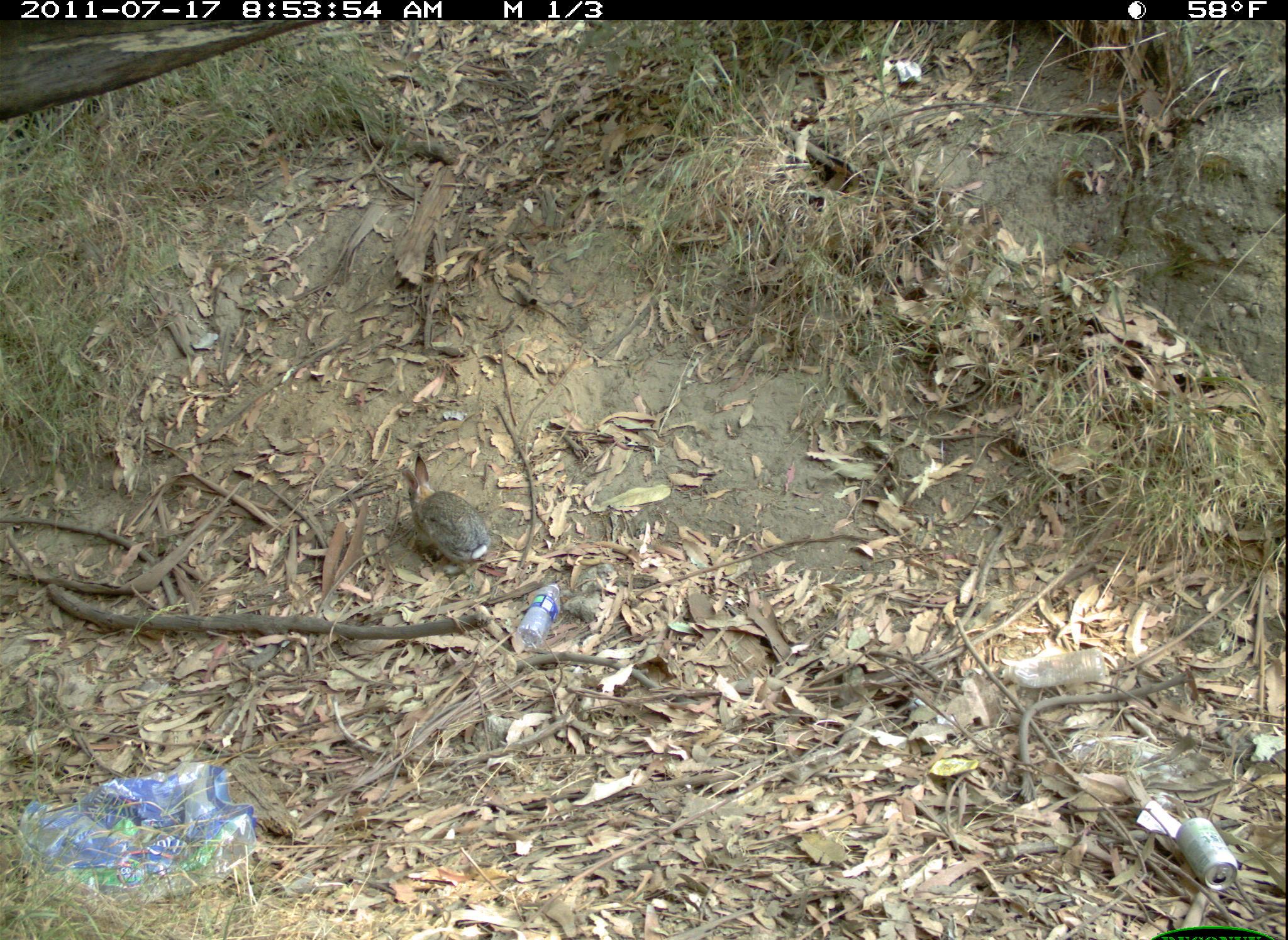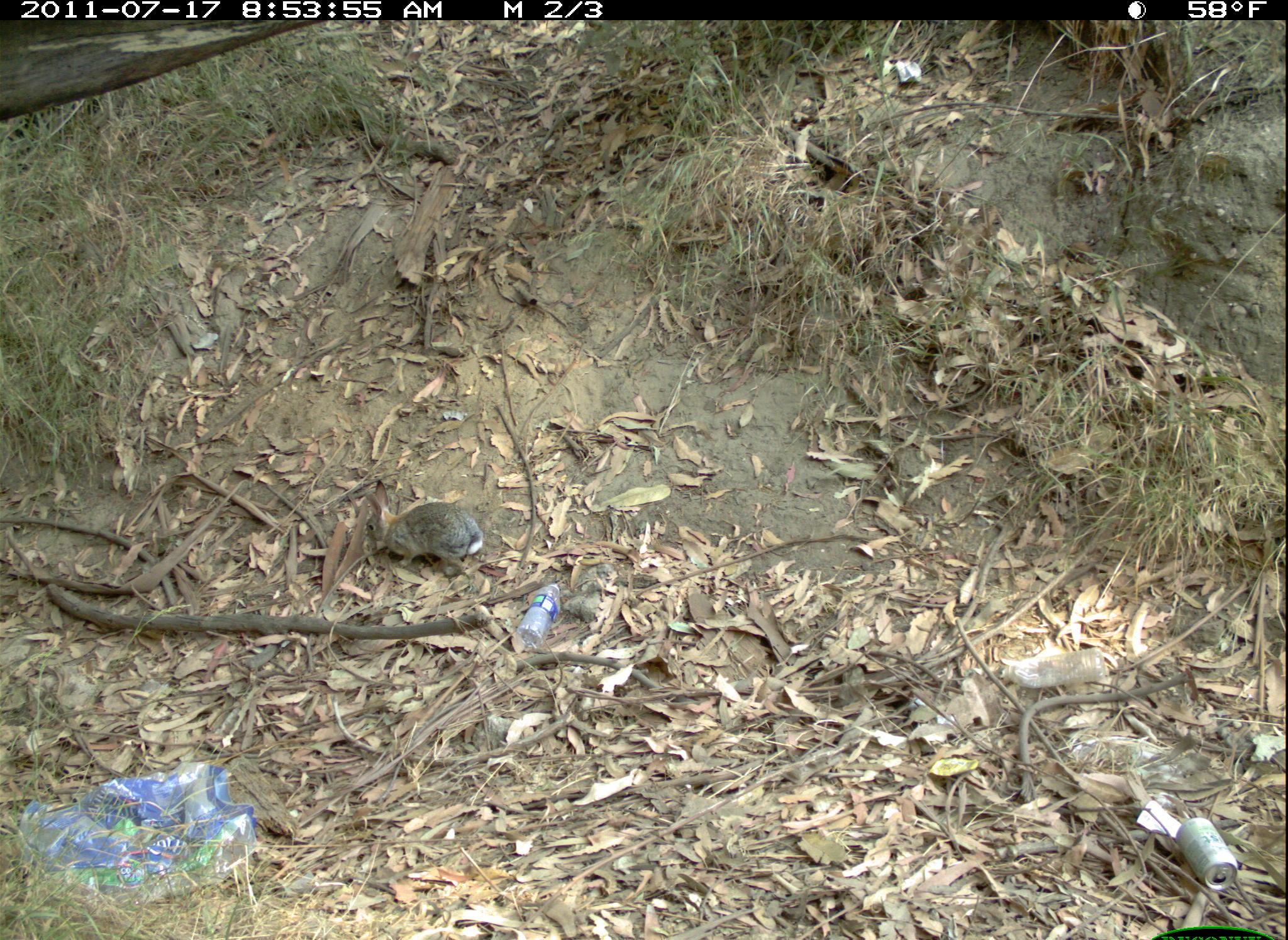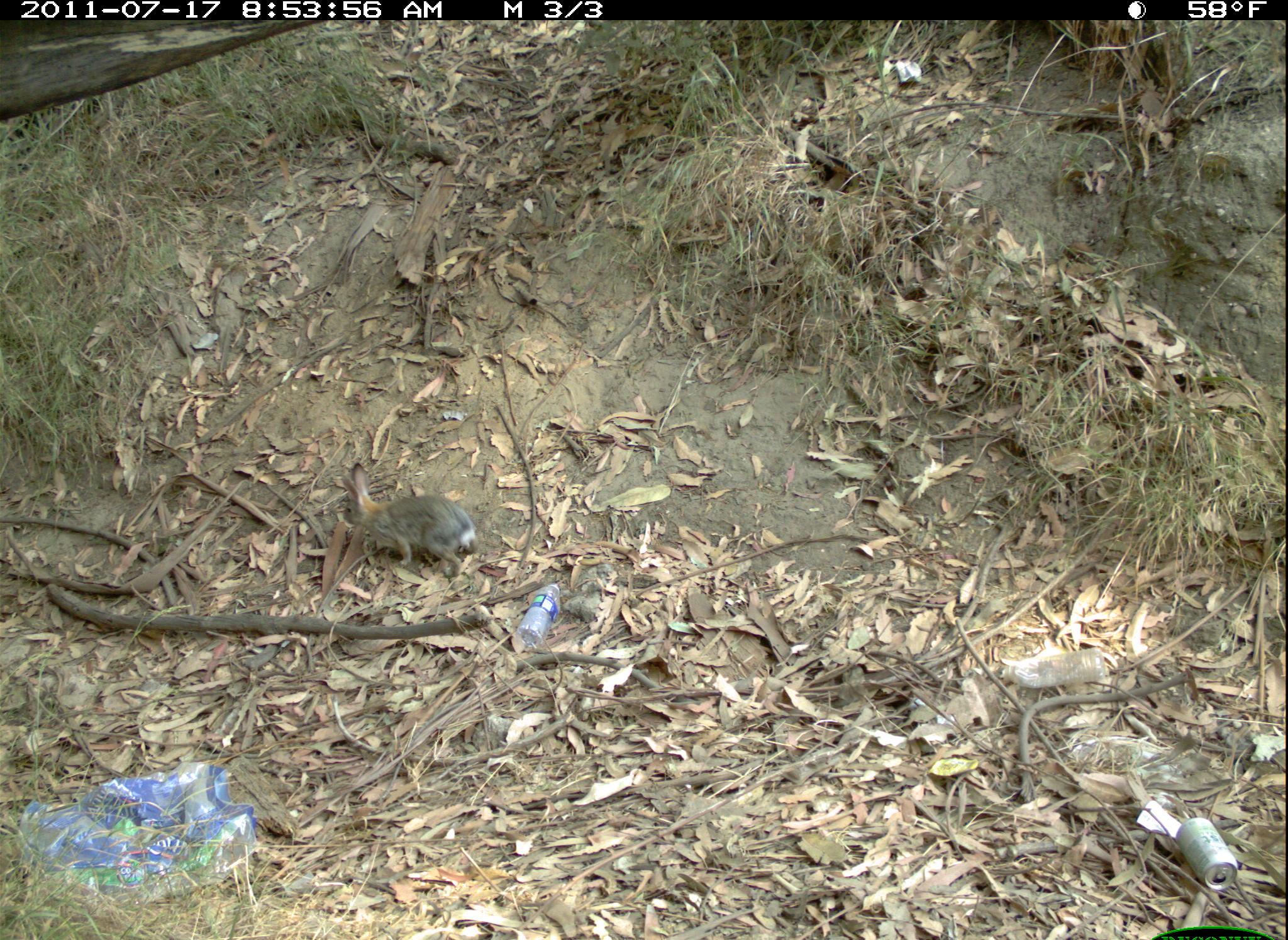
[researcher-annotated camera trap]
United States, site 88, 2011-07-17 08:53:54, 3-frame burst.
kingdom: Animalia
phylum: Chordata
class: Mammalia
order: Lagomorpha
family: Leporidae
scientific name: Leporidae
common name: rabbits and hares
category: rabbit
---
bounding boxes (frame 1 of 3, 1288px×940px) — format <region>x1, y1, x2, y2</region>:
rabbit: <region>385, 438, 509, 581</region>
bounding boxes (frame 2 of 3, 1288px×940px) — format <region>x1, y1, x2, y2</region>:
rabbit: <region>356, 467, 494, 583</region>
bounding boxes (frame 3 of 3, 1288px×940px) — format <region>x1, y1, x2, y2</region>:
rabbit: <region>337, 459, 479, 583</region>